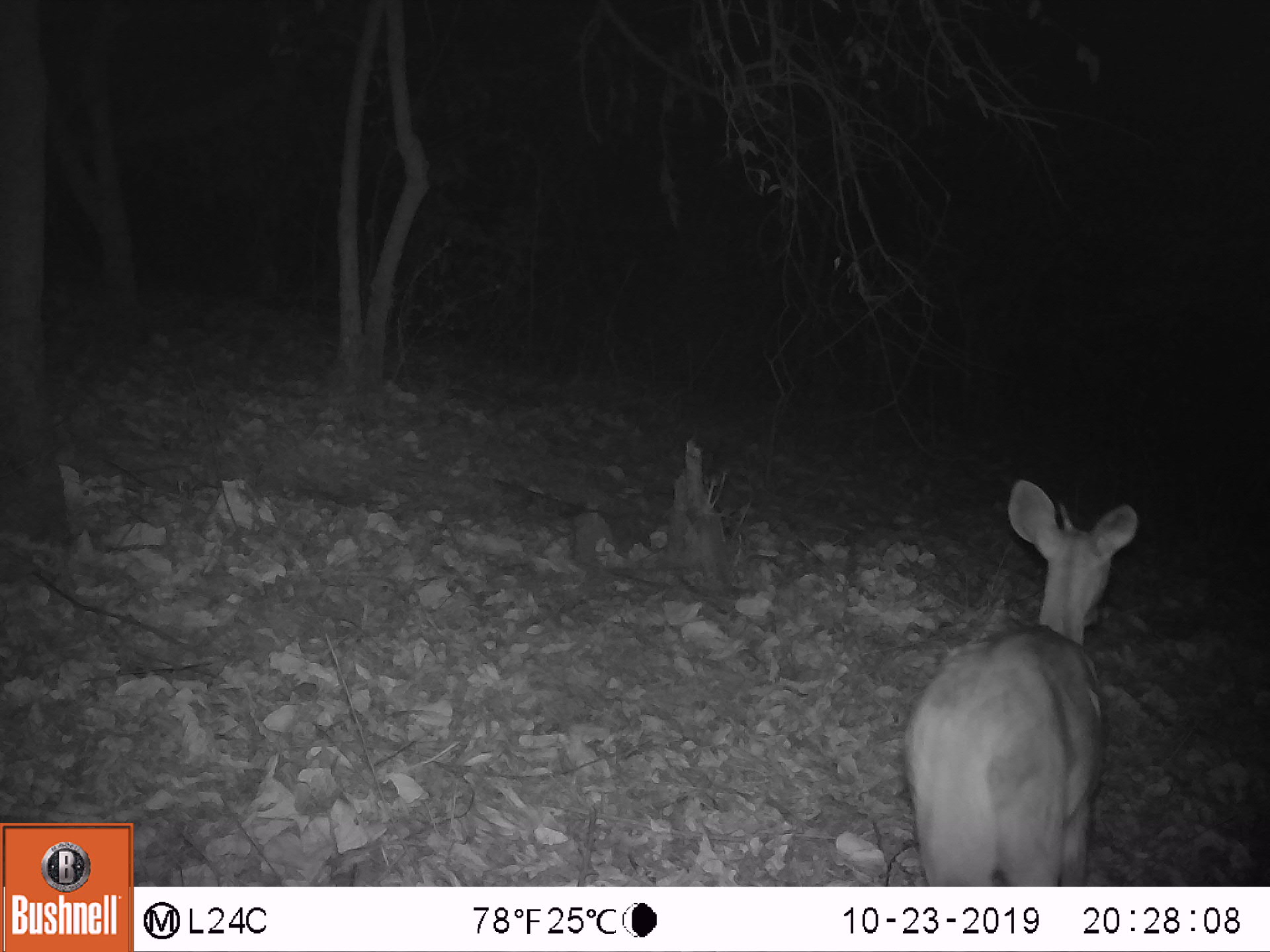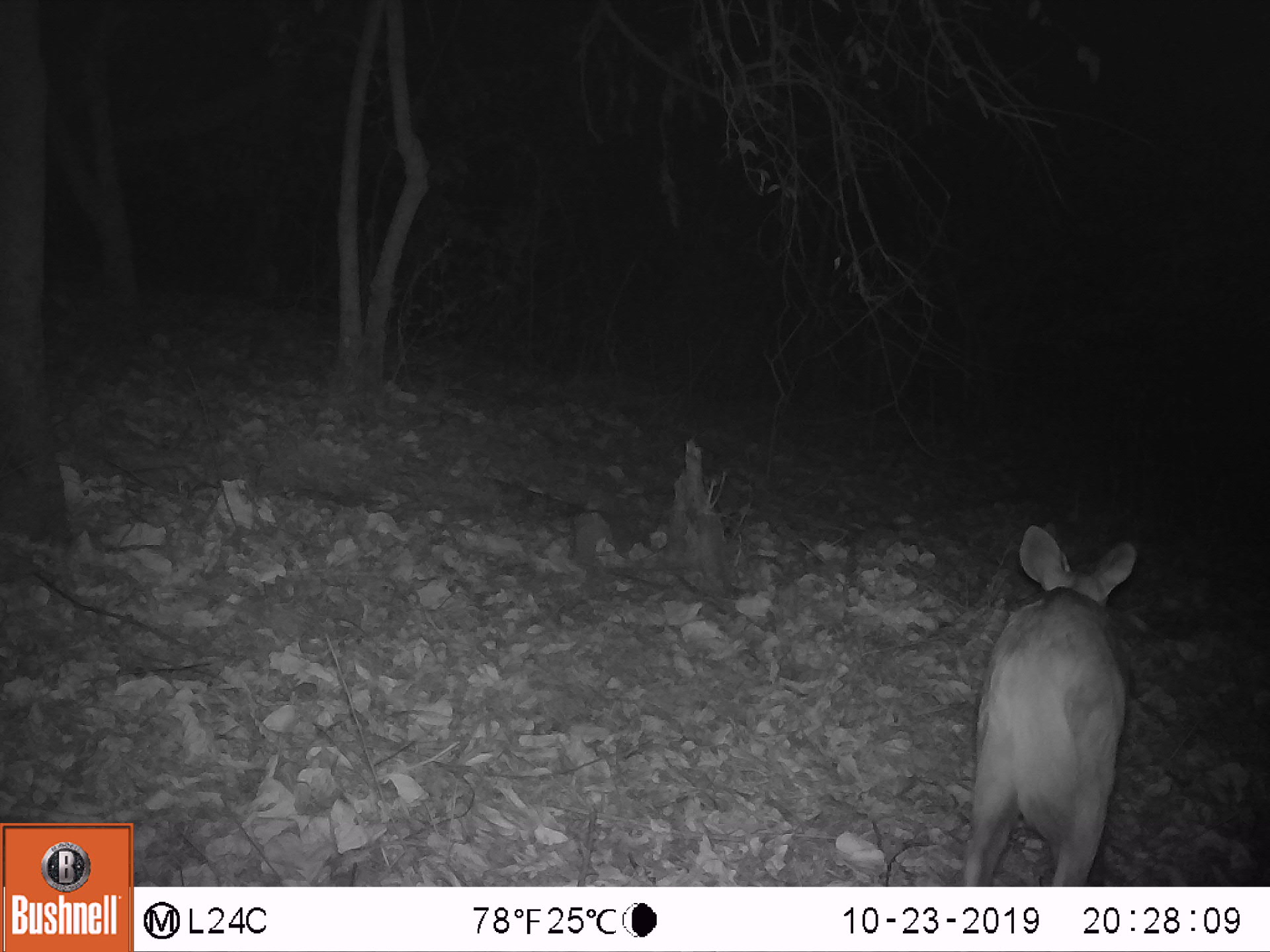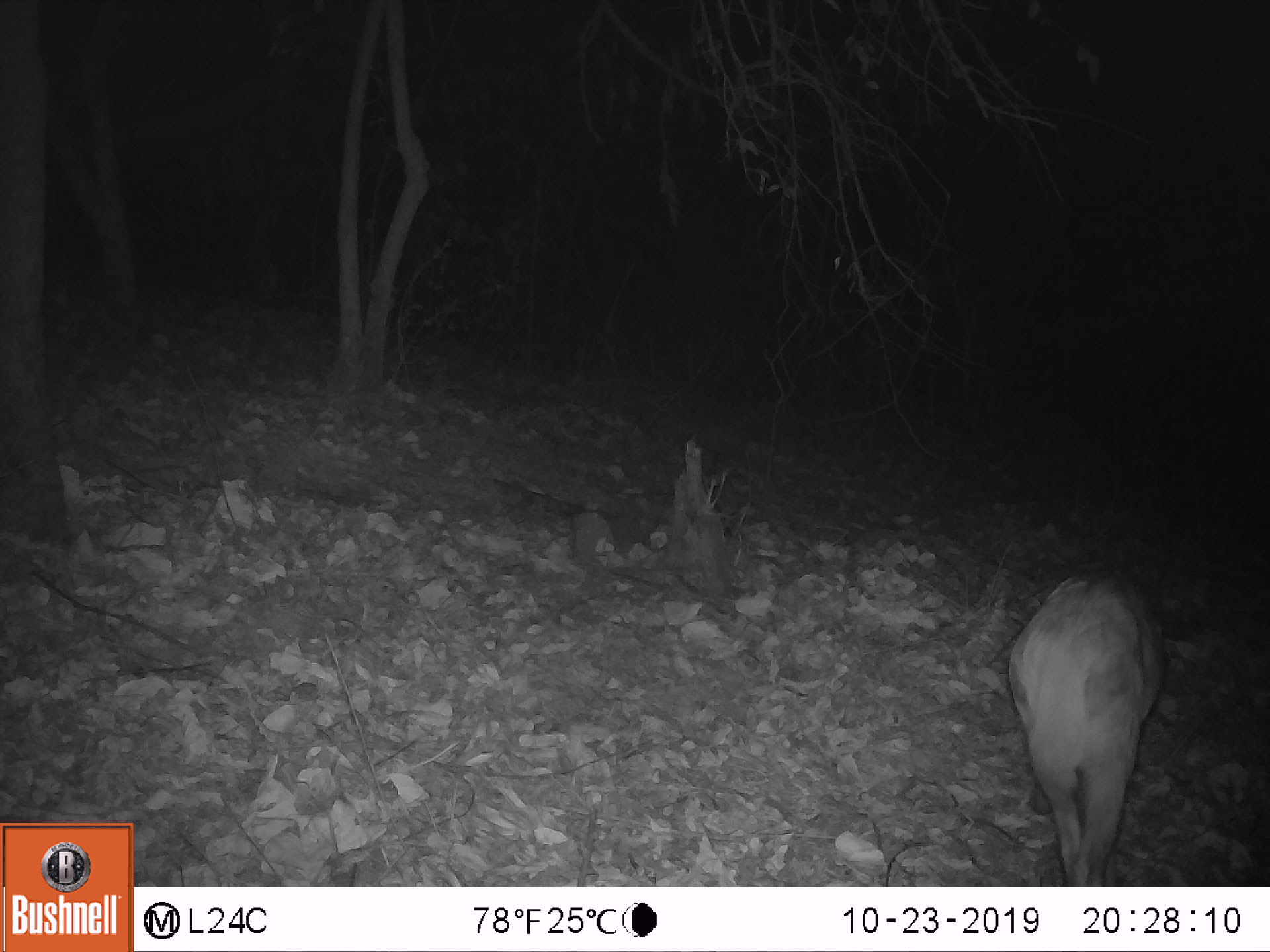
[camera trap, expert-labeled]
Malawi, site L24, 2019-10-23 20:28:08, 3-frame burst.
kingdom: Animalia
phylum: Chordata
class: Mammalia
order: Artiodactyla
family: Bovidae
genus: Tragelaphus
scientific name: Tragelaphus sylvaticus sylvaticus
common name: cape bushbuck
Cape bushbuck (Tragelaphus sylvaticus sylvaticus), count 1.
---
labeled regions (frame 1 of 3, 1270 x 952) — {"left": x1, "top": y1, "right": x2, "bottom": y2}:
cape bushbuck: {"left": 897, "top": 476, "right": 1143, "bottom": 882}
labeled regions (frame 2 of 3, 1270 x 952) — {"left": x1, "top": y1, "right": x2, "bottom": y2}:
cape bushbuck: {"left": 964, "top": 511, "right": 1135, "bottom": 874}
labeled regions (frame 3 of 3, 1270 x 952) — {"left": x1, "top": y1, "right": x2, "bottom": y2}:
cape bushbuck: {"left": 986, "top": 547, "right": 1172, "bottom": 878}